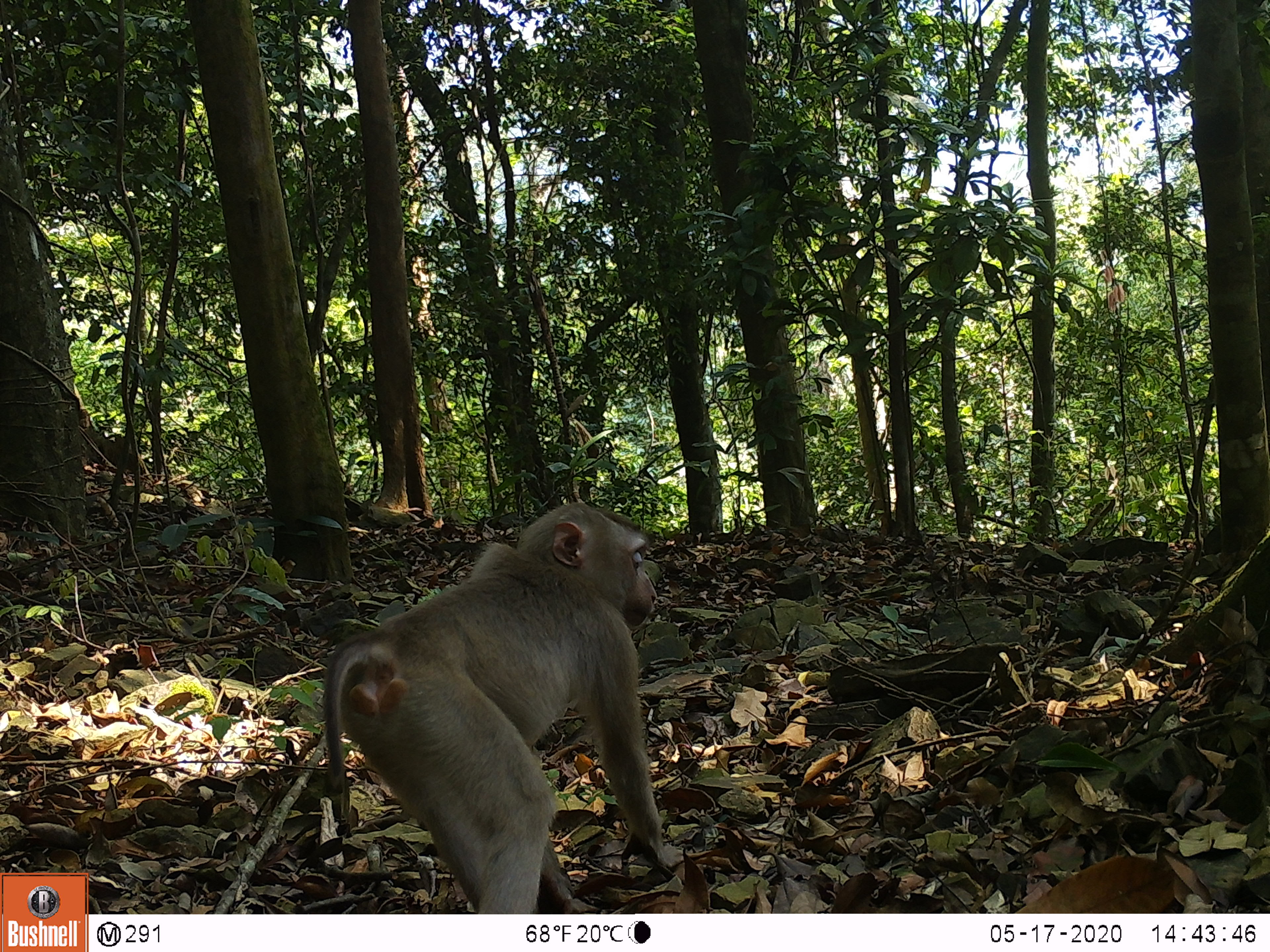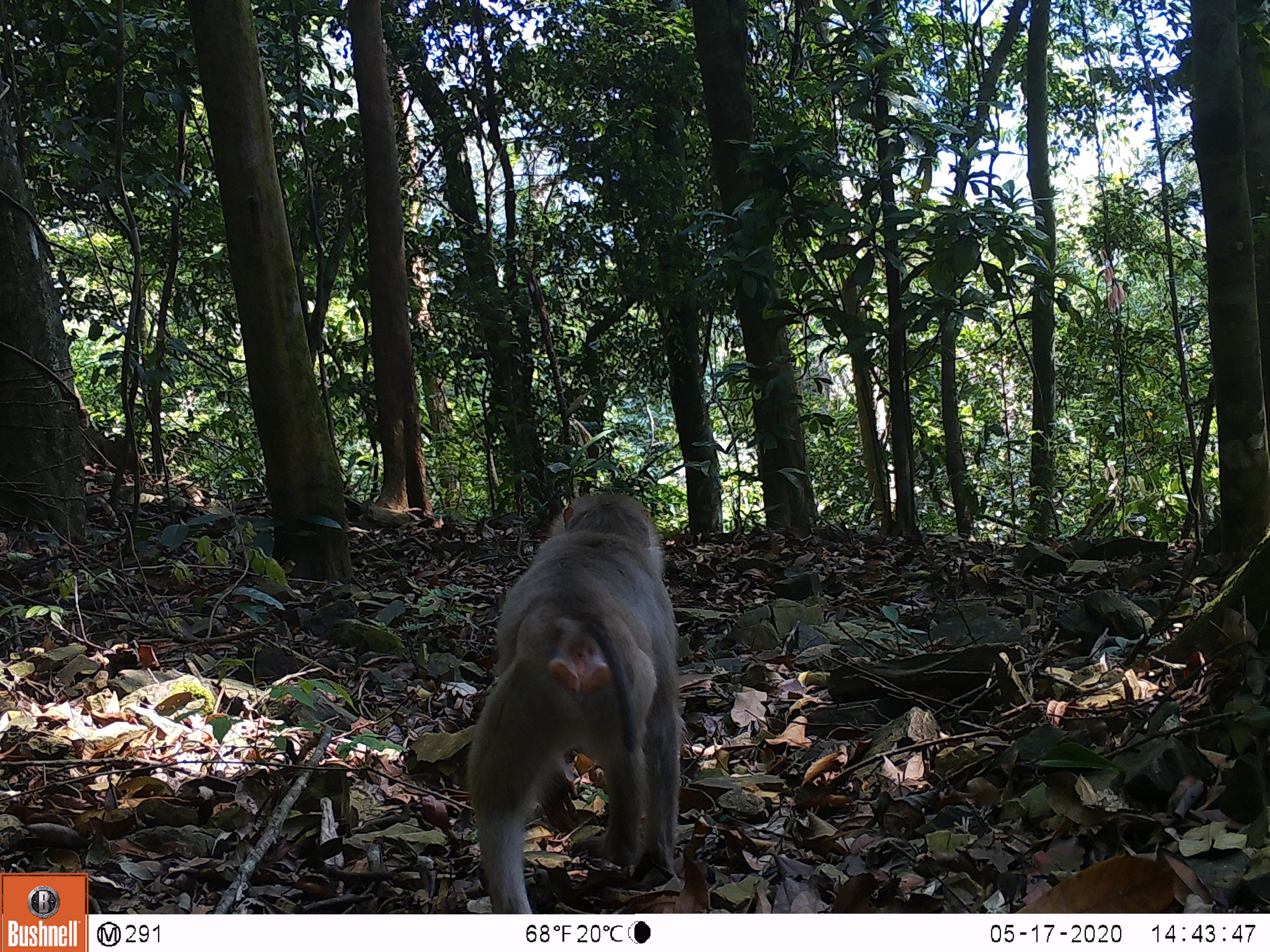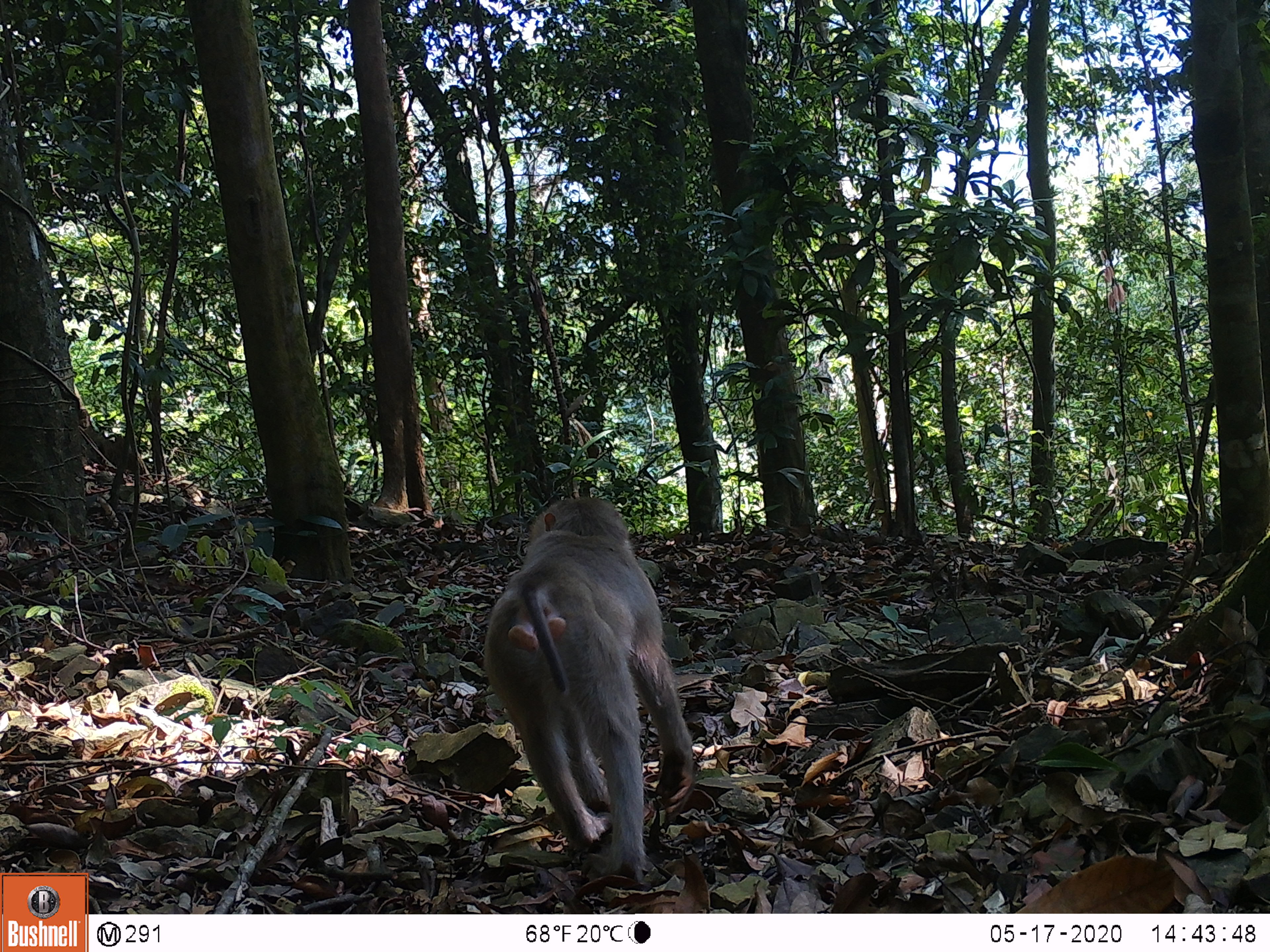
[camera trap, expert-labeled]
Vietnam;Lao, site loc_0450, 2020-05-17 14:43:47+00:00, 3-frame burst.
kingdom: Animalia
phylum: Chordata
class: Mammalia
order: Primates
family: Cercopithecidae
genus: Macaca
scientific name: Macaca nemestrina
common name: pig-tailed macaque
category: pig tailed macaque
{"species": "pig tailed macaque (pig-tailed macaque) (Macaca nemestrina)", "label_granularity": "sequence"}